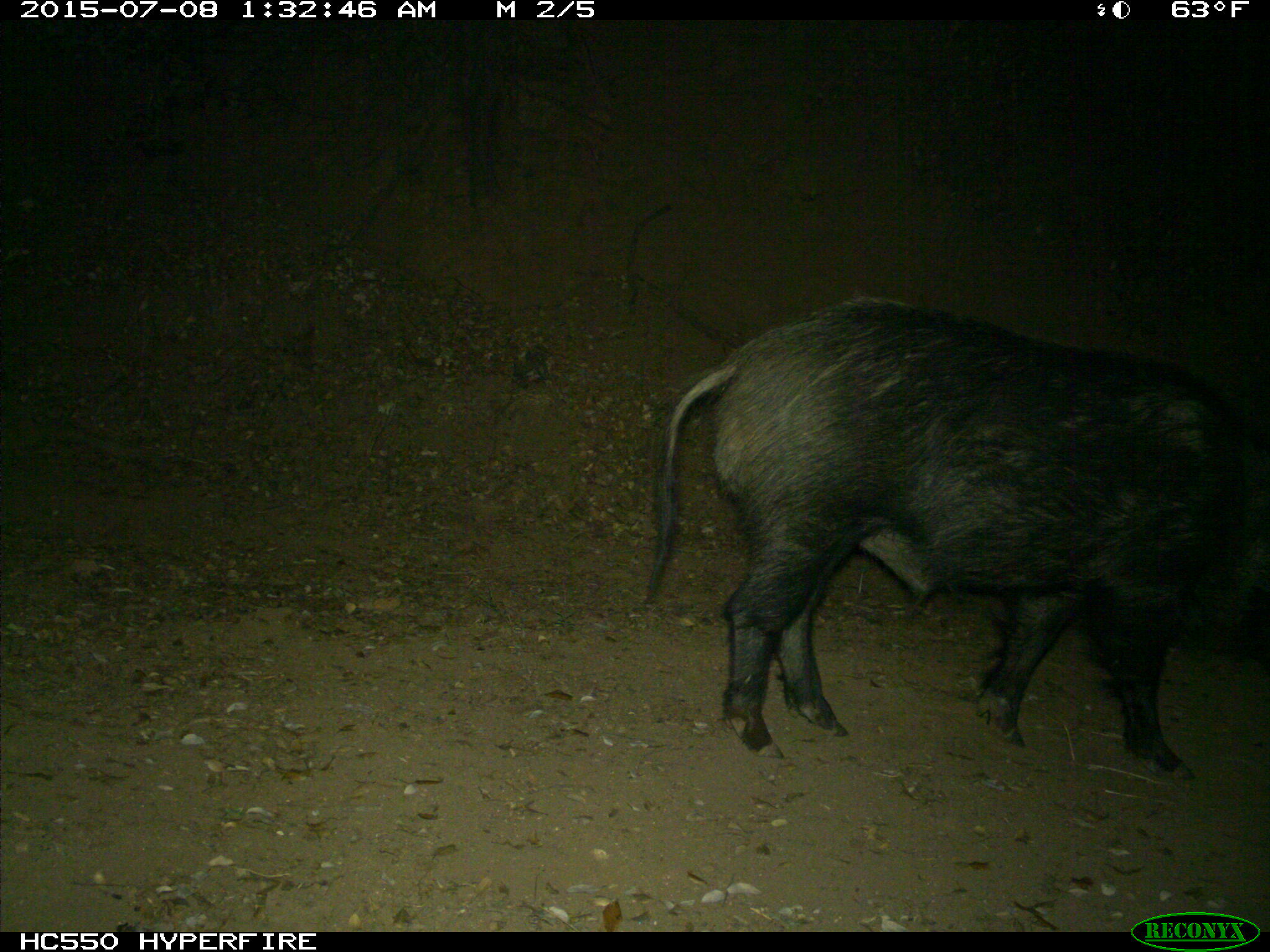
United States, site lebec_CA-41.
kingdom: Animalia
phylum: Chordata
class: Mammalia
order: Artiodactyla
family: Suidae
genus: Sus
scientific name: Sus scrofa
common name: wild boar